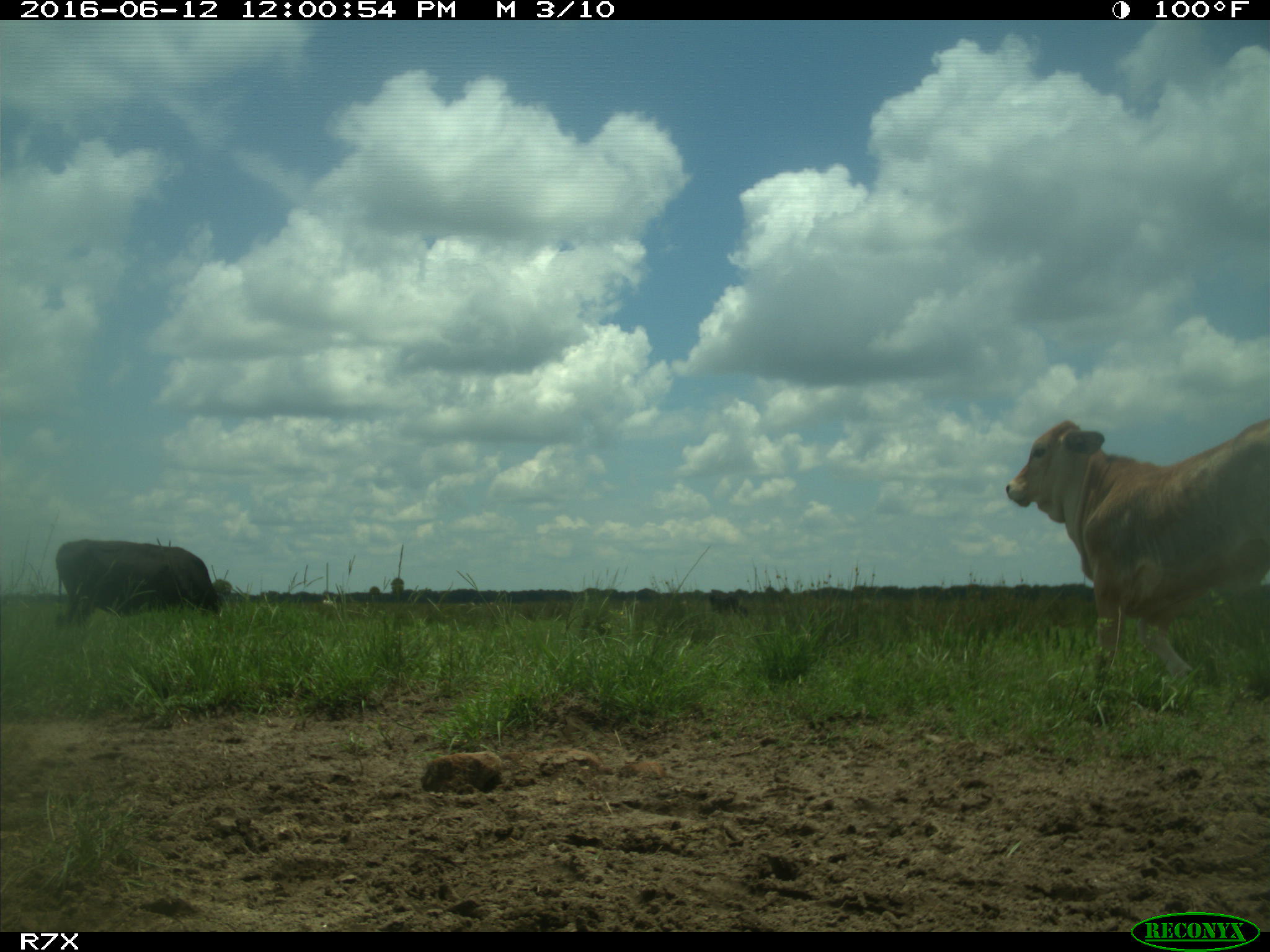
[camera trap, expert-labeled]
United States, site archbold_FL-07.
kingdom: Animalia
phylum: Chordata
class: Mammalia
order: Artiodactyla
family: Bovidae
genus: Bos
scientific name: Bos taurus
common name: domestic cow